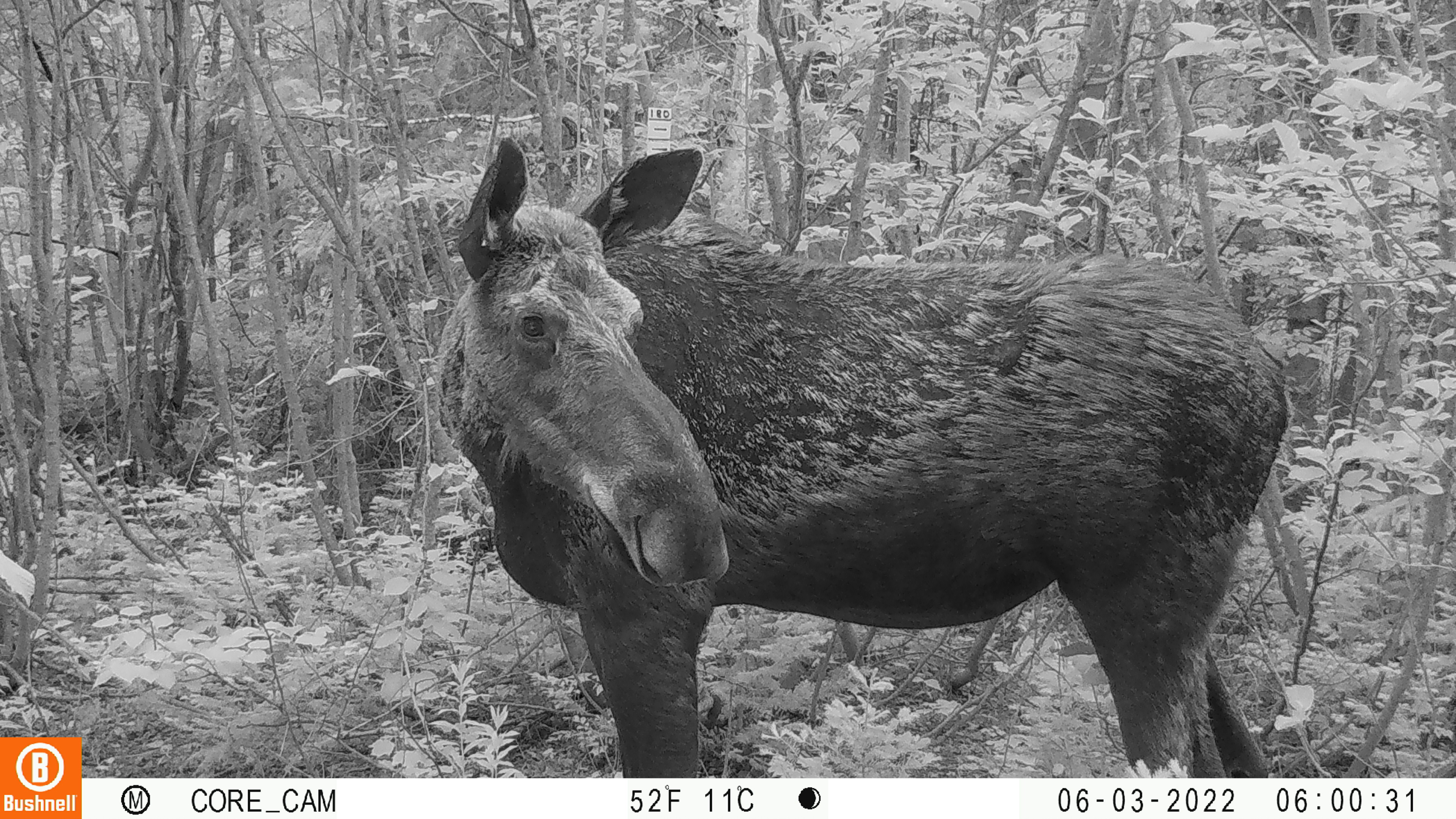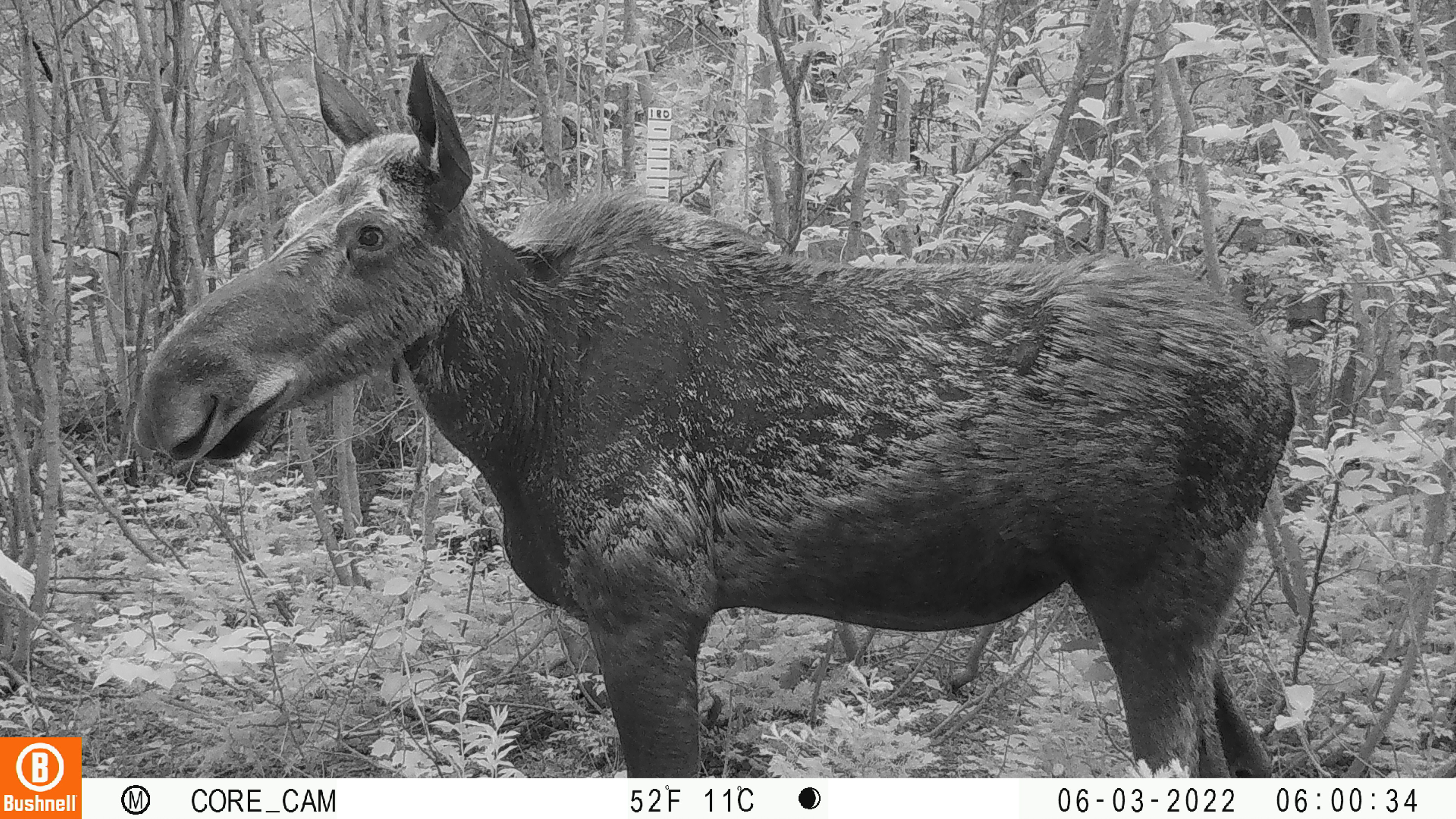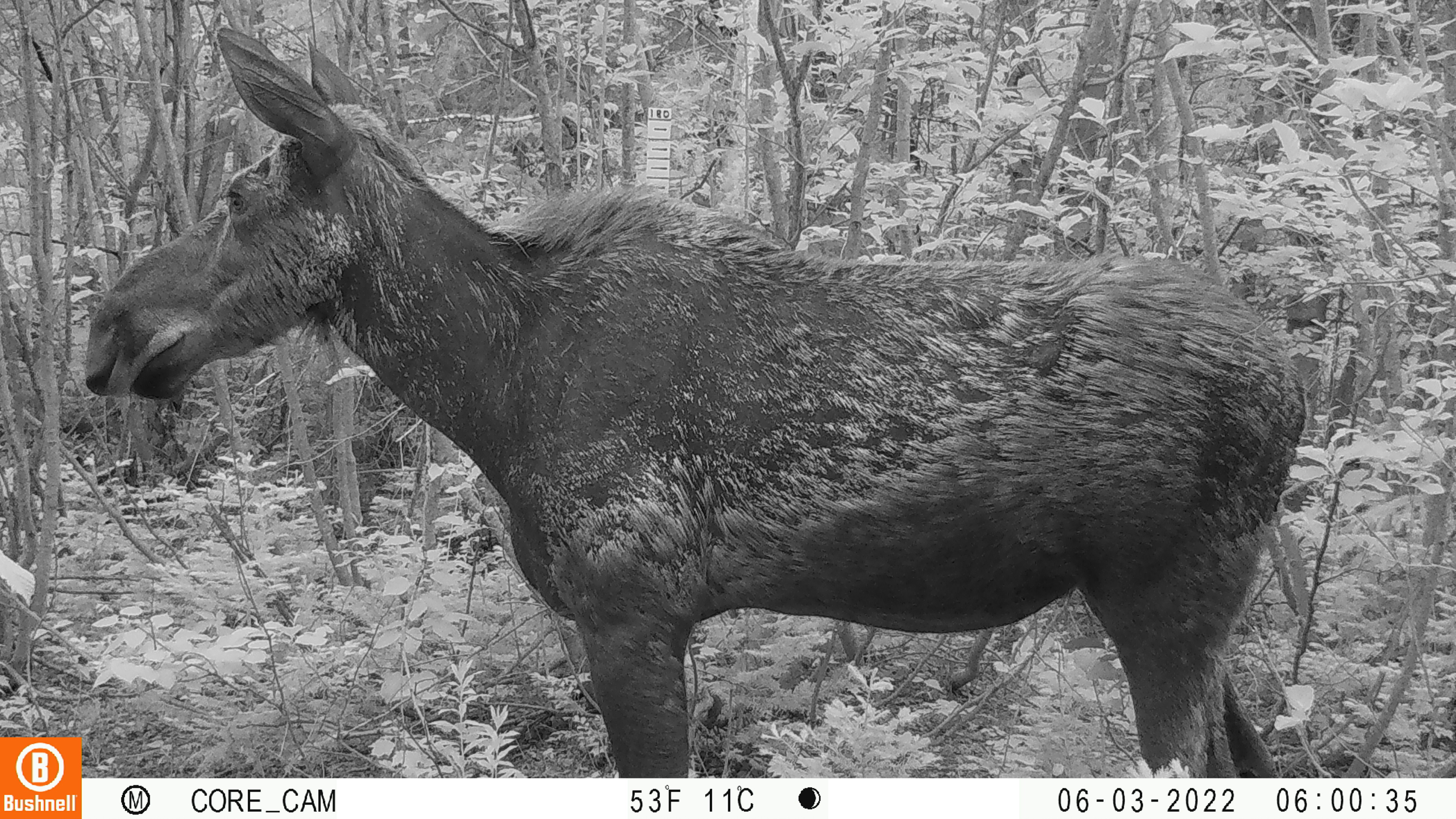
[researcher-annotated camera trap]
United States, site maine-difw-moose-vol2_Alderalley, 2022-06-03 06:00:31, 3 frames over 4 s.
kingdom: Animalia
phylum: Chordata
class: Mammalia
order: Artiodactyla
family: Cervidae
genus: Alces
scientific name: Alces alces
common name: moose